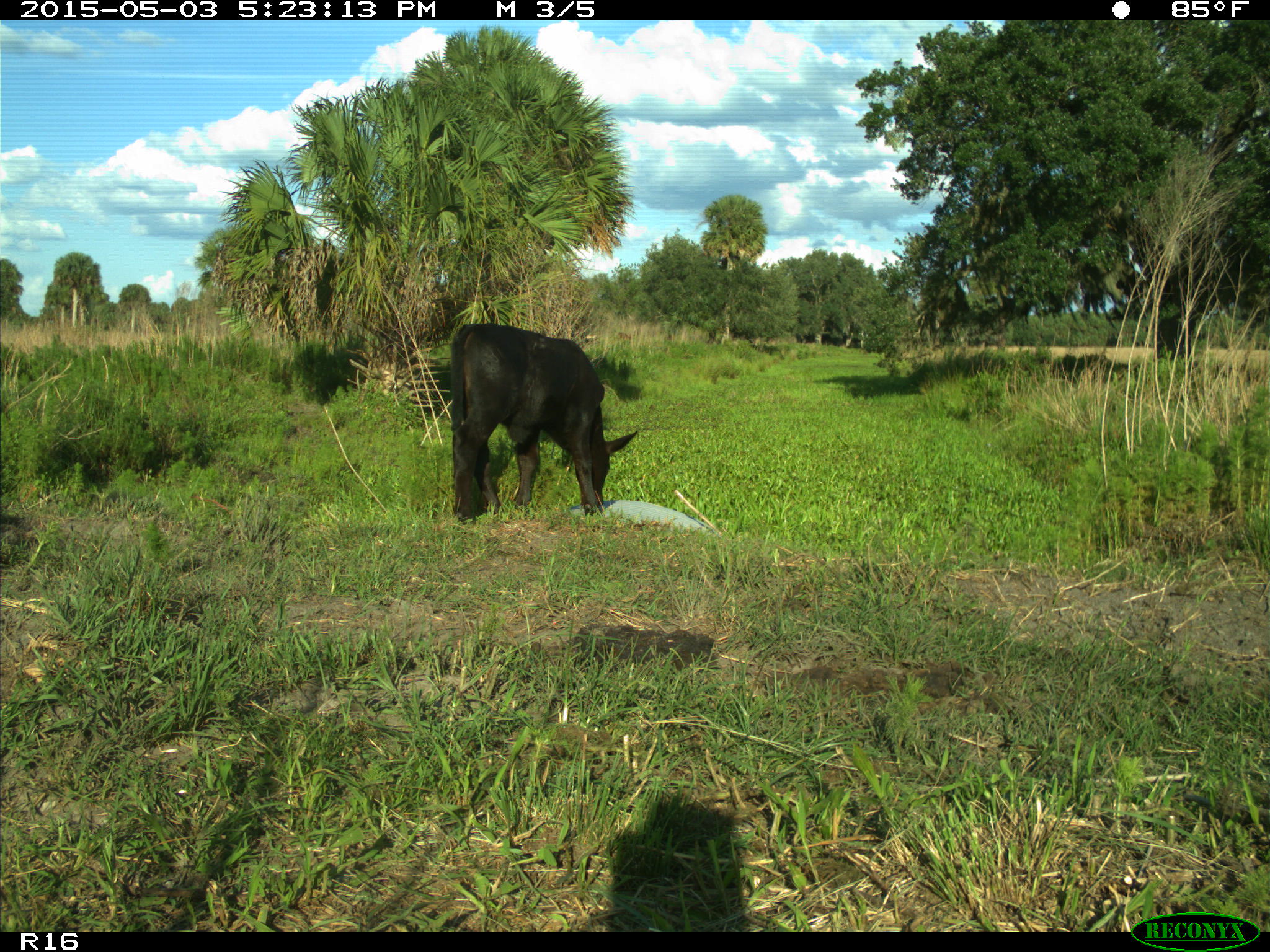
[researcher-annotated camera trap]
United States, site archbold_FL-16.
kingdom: Animalia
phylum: Chordata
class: Mammalia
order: Artiodactyla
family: Bovidae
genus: Bos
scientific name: Bos taurus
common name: domestic cow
Bos taurus (domestic cow).